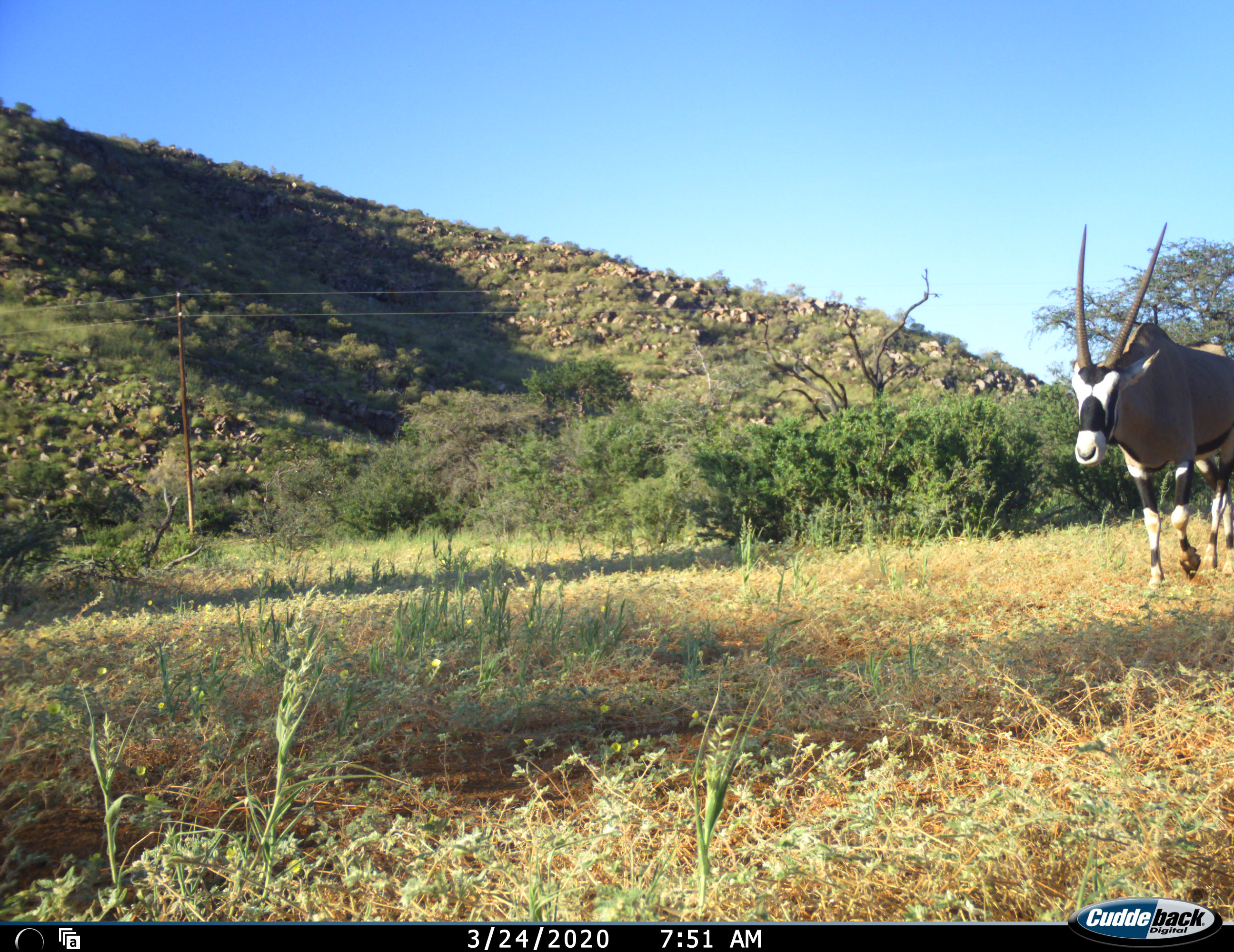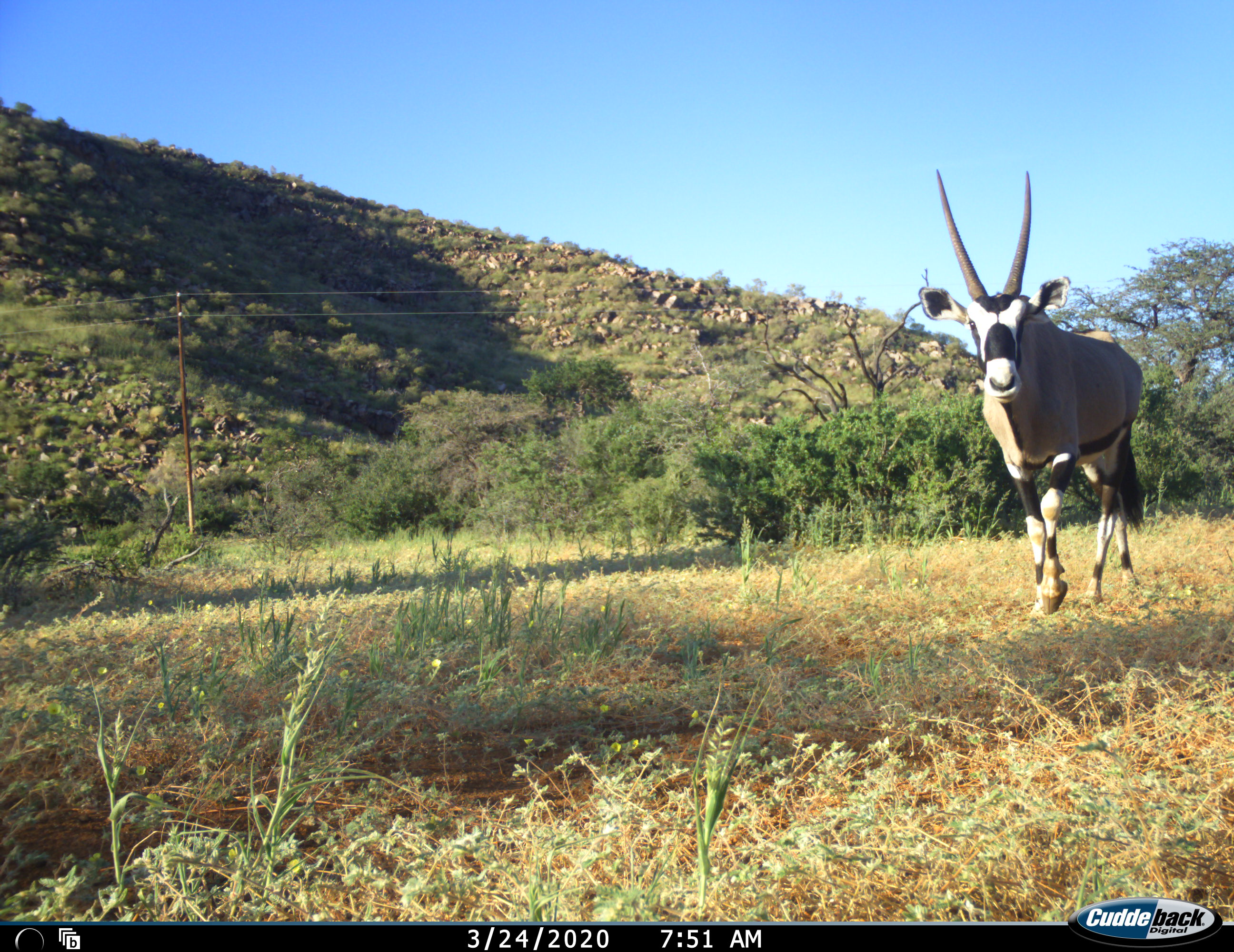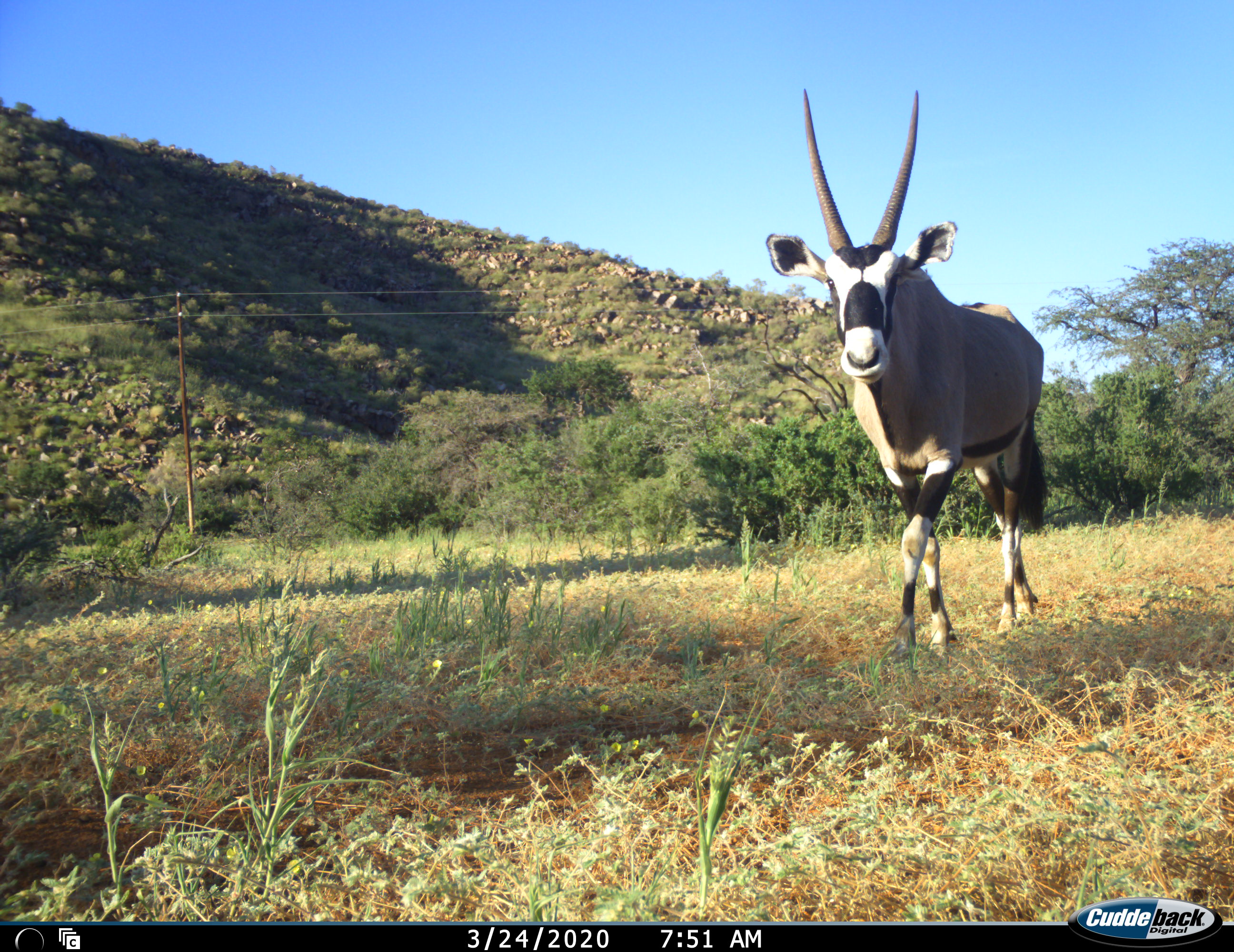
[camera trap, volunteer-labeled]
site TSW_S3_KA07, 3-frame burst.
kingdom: Animalia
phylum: Chordata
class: Mammalia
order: Artiodactyla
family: Bovidae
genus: Oryx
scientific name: Oryx gazella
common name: gemsbok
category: oryx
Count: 1.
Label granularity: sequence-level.